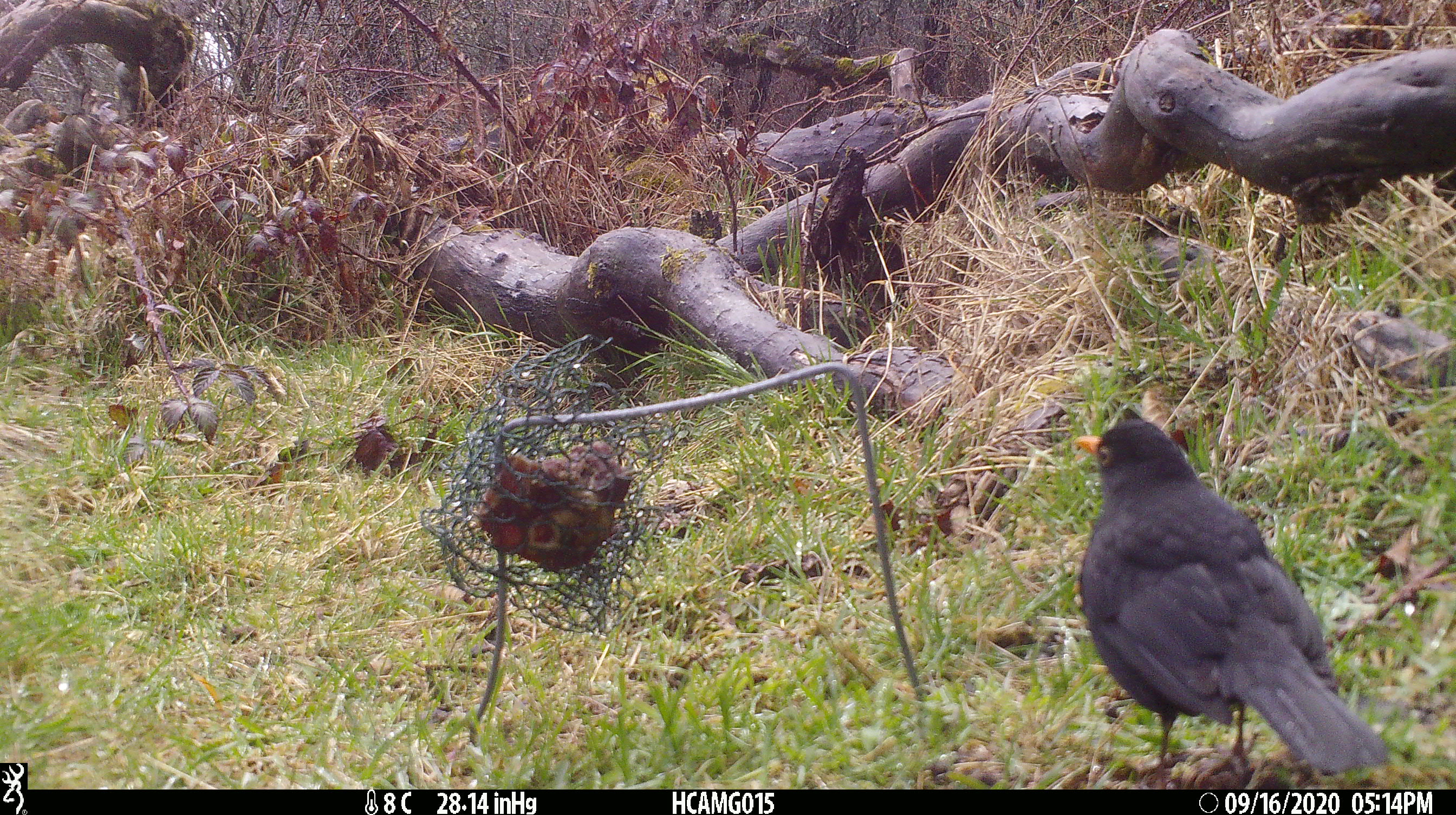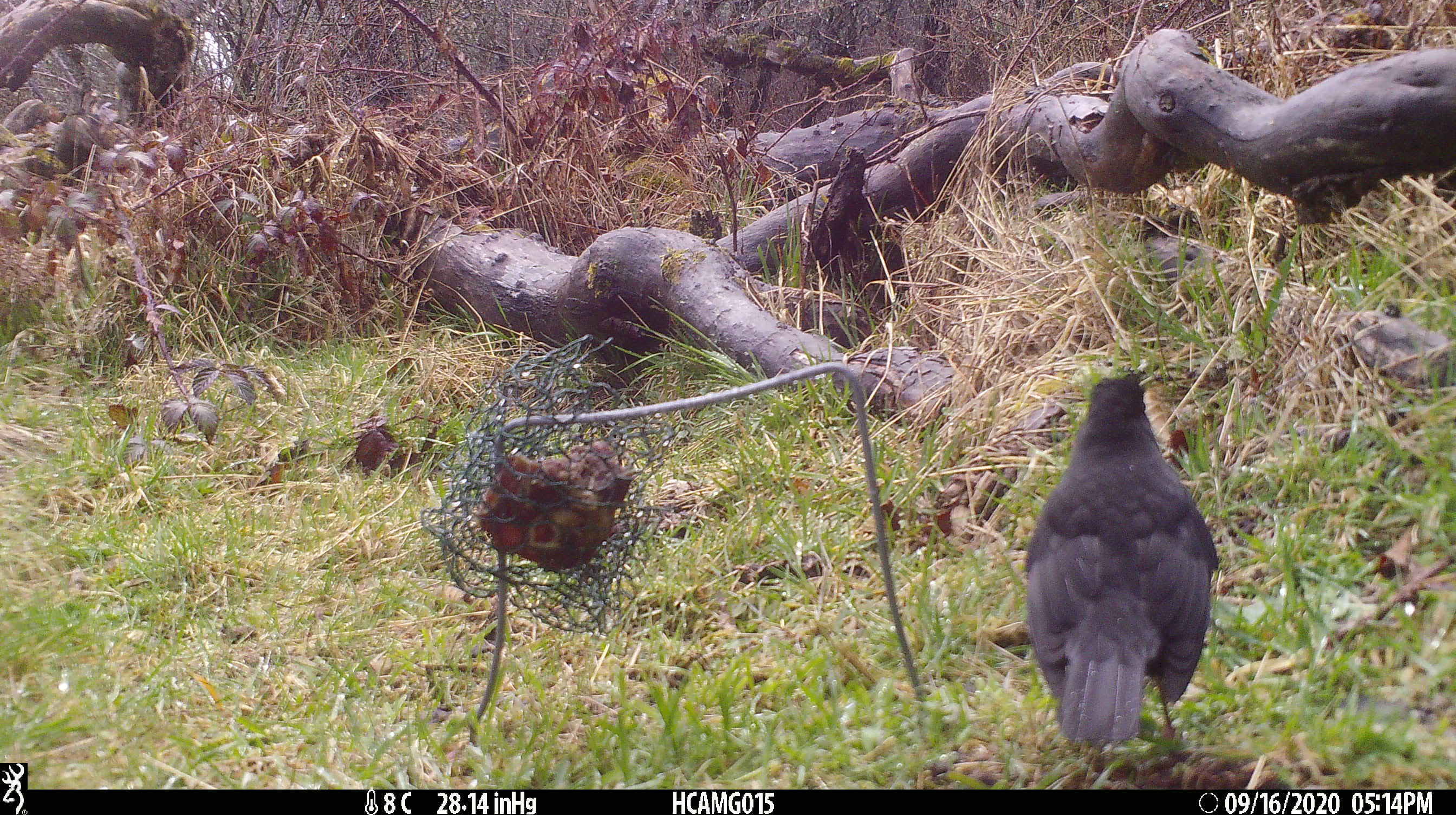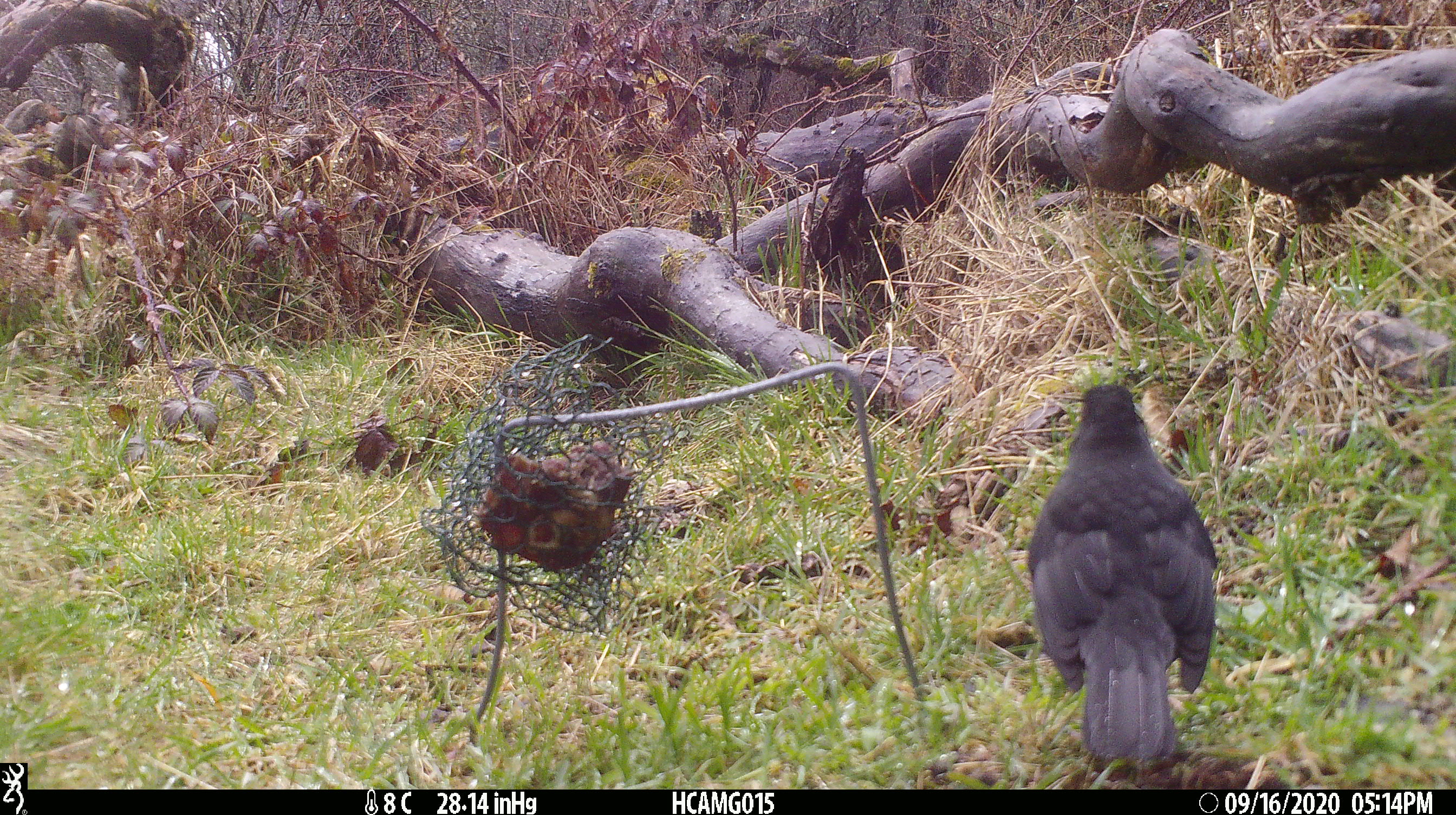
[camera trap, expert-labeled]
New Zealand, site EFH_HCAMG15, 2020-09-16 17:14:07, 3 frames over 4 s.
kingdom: Animalia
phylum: Chordata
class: Aves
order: Passeriformes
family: Turdidae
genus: Turdus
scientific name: Turdus merula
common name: eurasian blackbird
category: blackbird